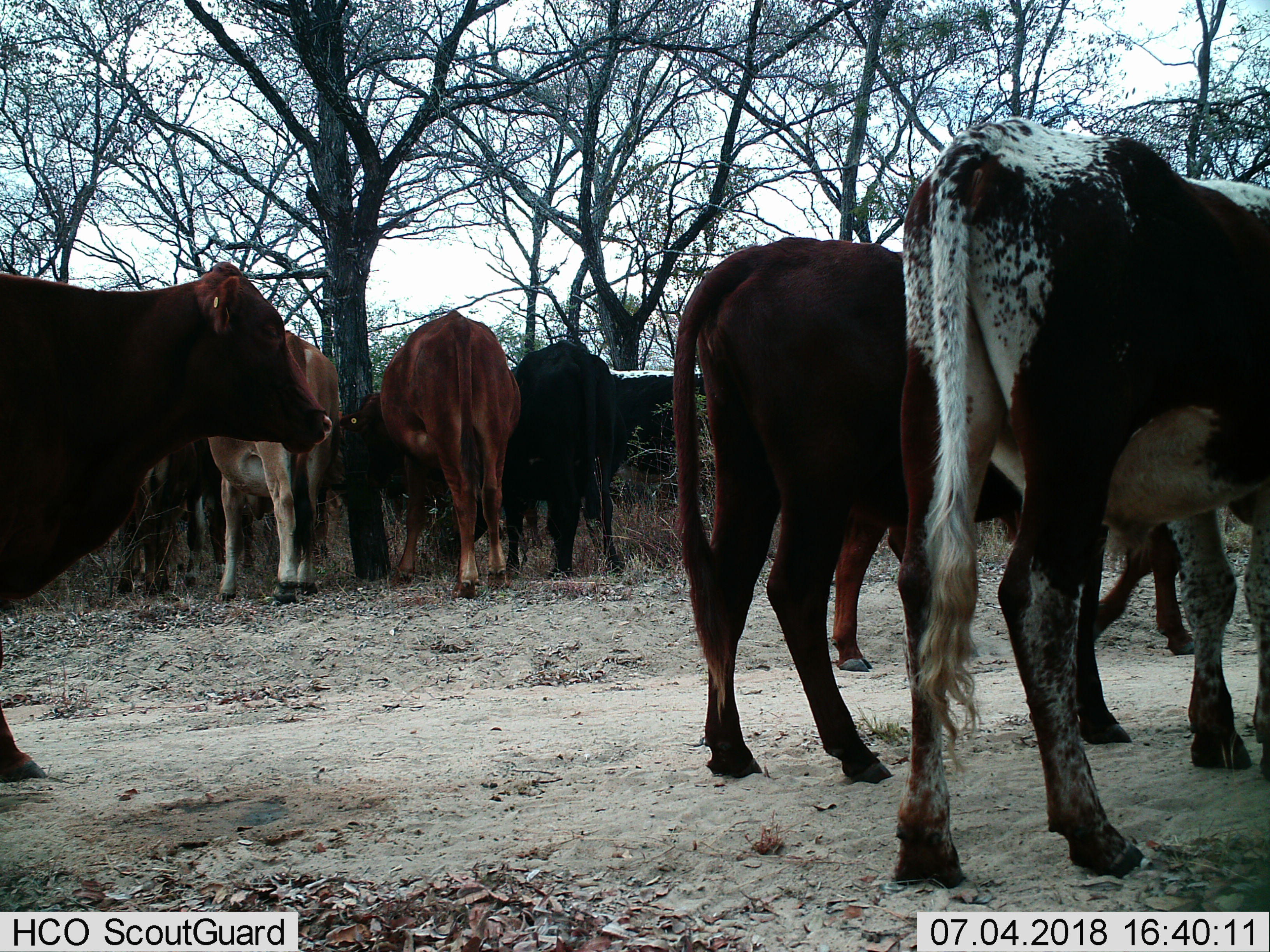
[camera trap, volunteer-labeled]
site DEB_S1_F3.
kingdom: Animalia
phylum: Chordata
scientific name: Vertebrata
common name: domestic animal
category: domesticanimal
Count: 10.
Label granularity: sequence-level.